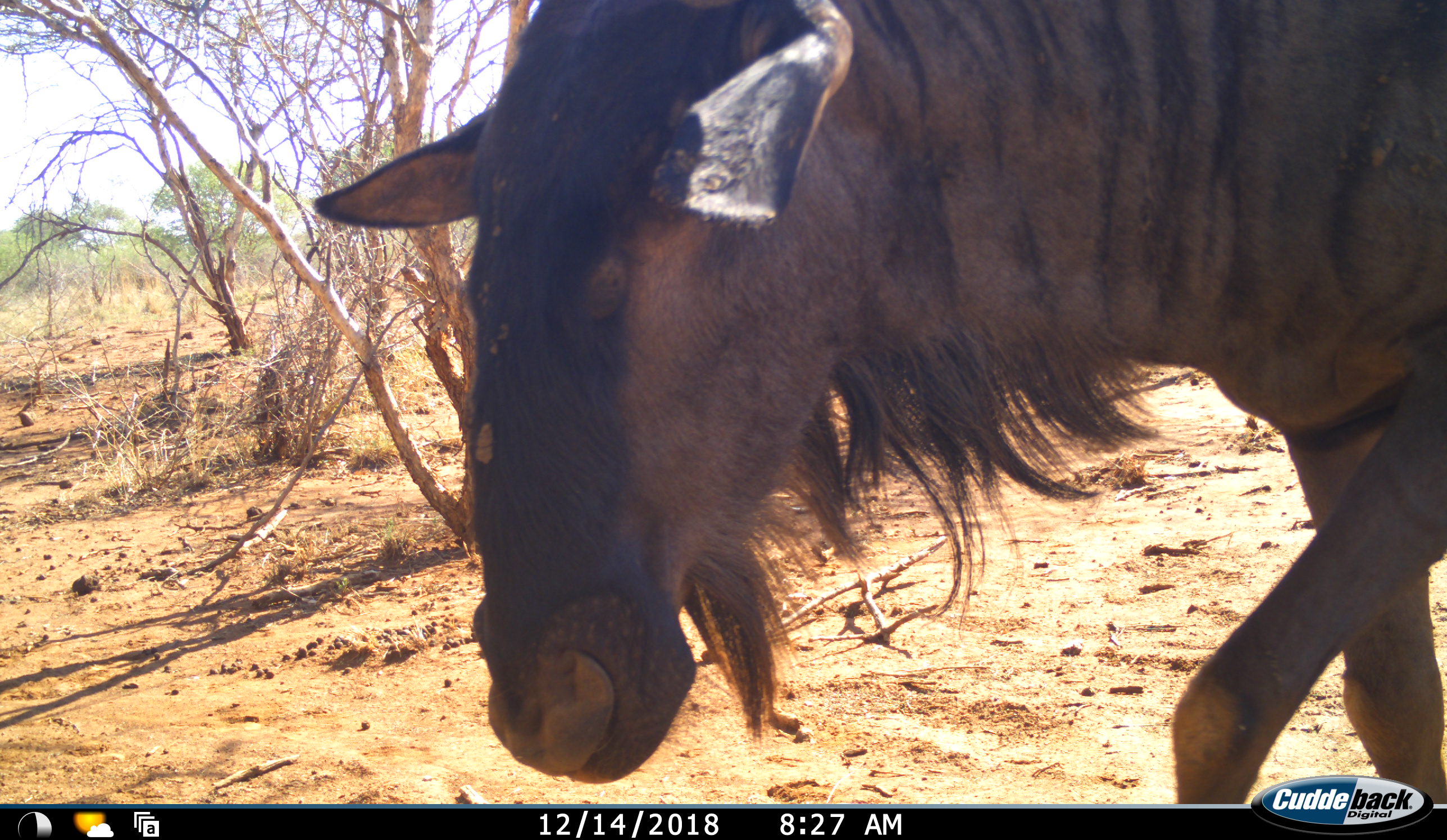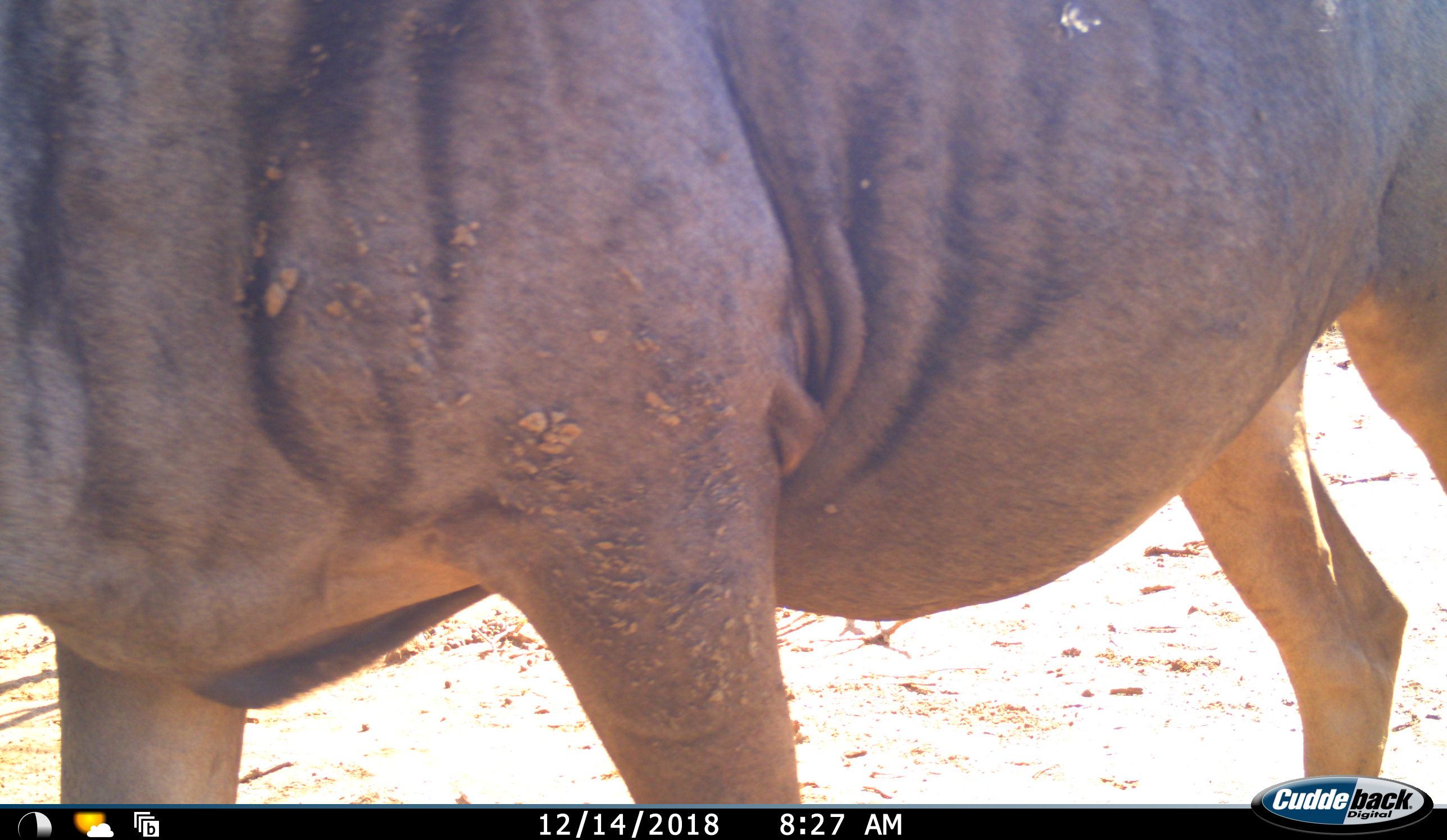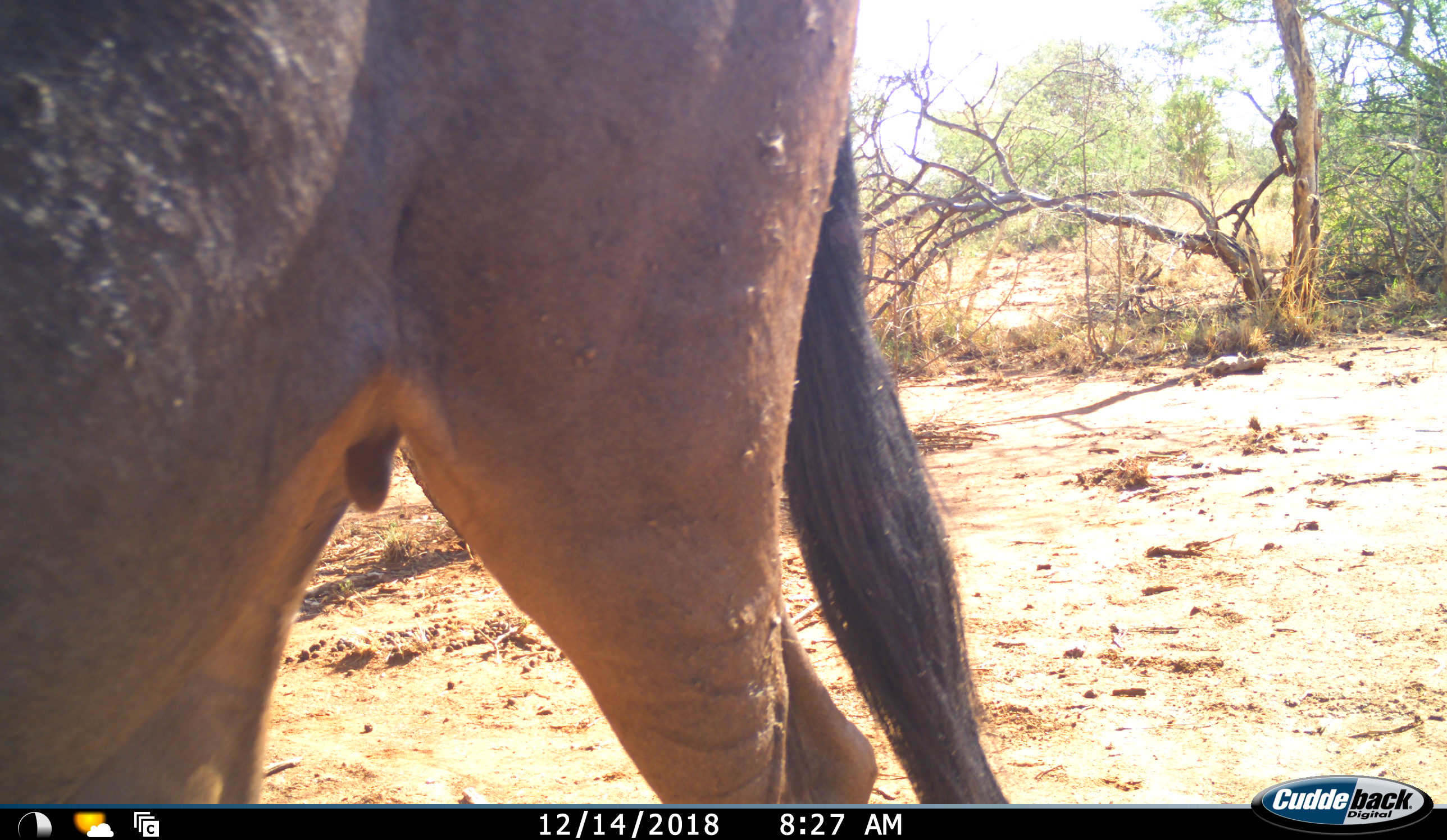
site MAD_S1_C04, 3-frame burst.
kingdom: Animalia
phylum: Chordata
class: Mammalia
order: Artiodactyla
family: Bovidae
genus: Connochaetes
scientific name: Connochaetes taurinus taurinus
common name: blue wildebeest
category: wildebeestblue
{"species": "wildebeestblue (blue wildebeest) (Connochaetes taurinus taurinus)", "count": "1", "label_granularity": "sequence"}